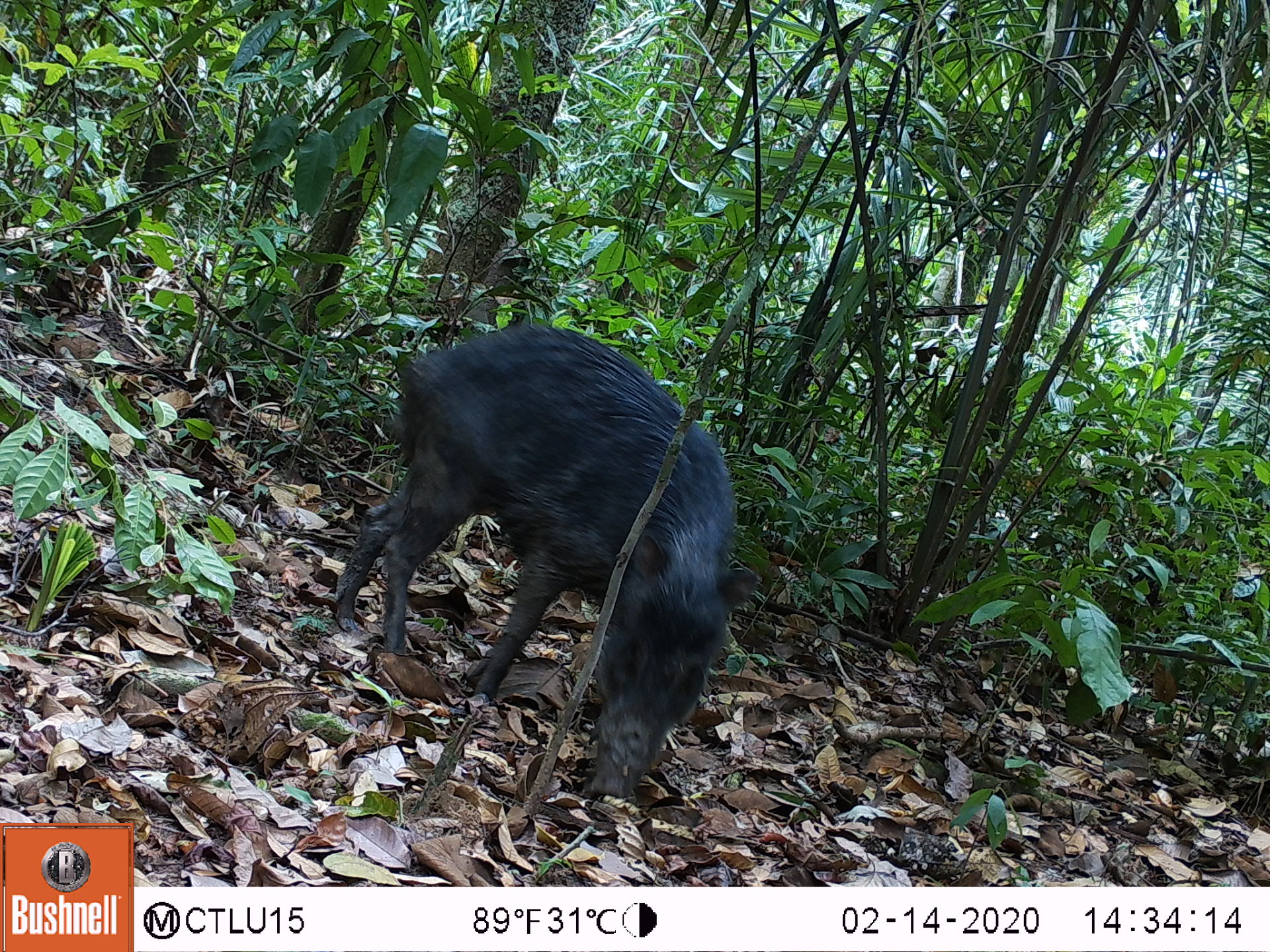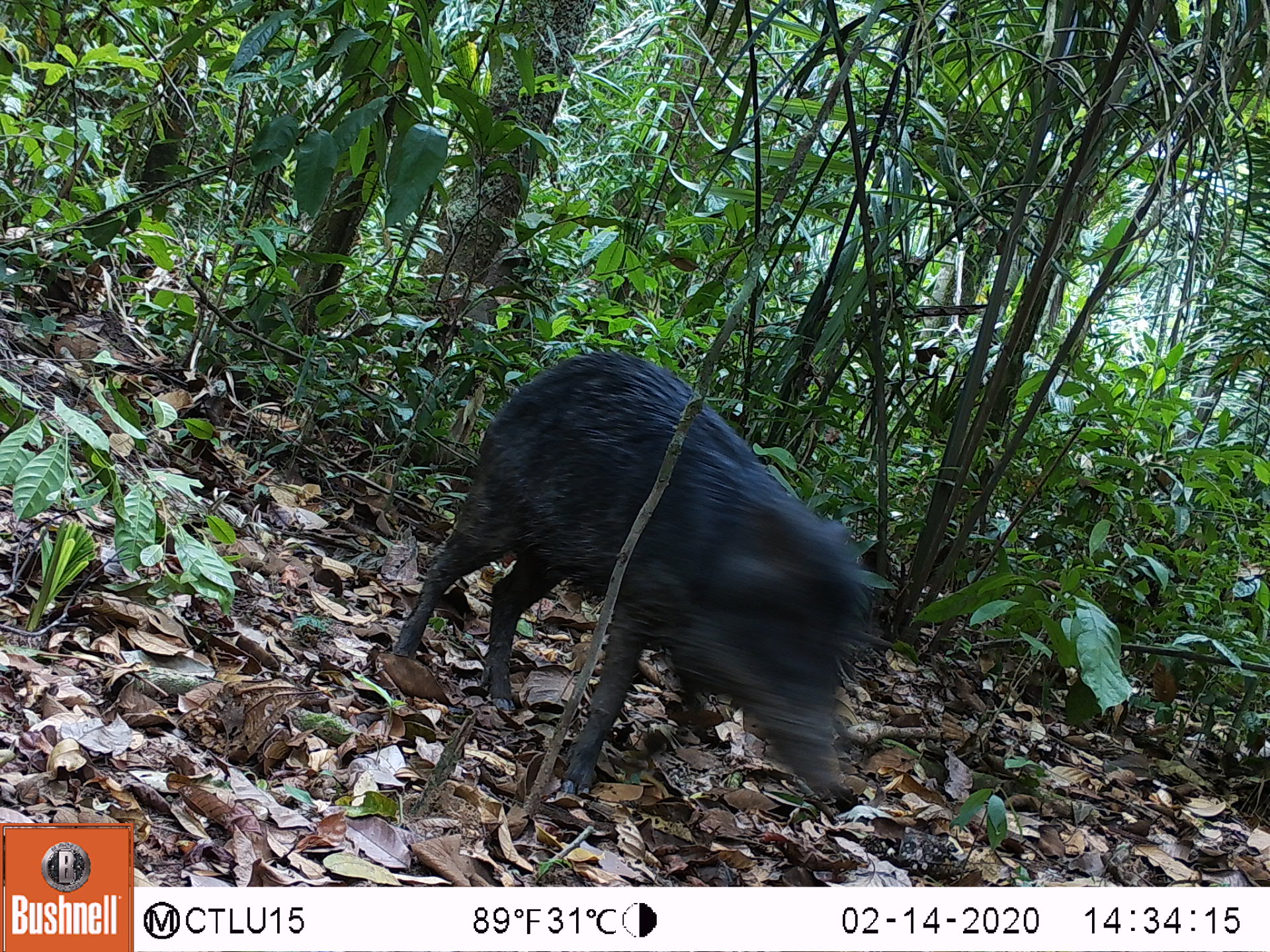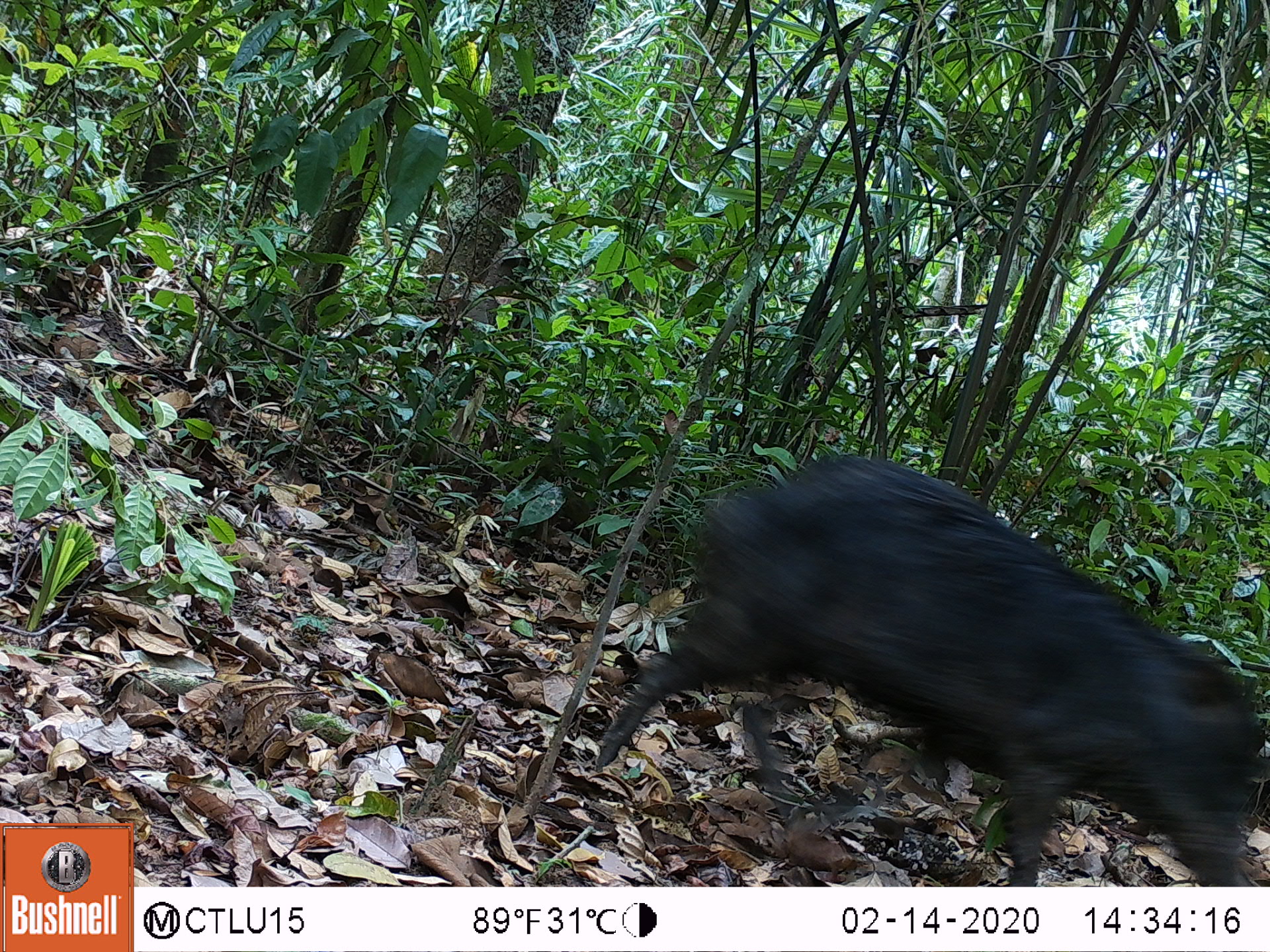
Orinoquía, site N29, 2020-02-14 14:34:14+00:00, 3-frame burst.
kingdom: Animalia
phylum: Chordata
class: Mammalia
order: Artiodactyla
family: Tayassuidae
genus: Tayassu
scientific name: Tayassu pecari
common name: white-lipped peccary